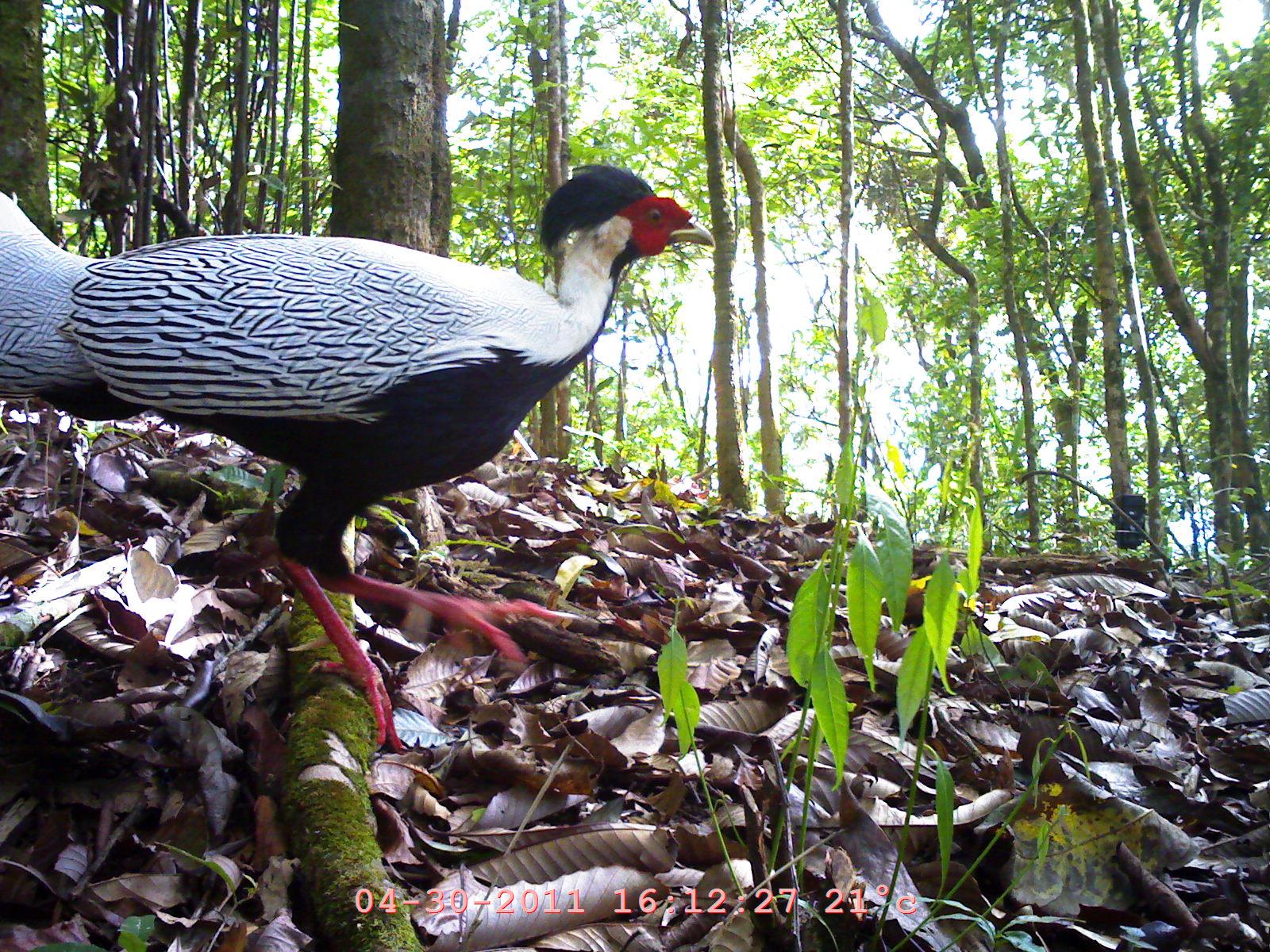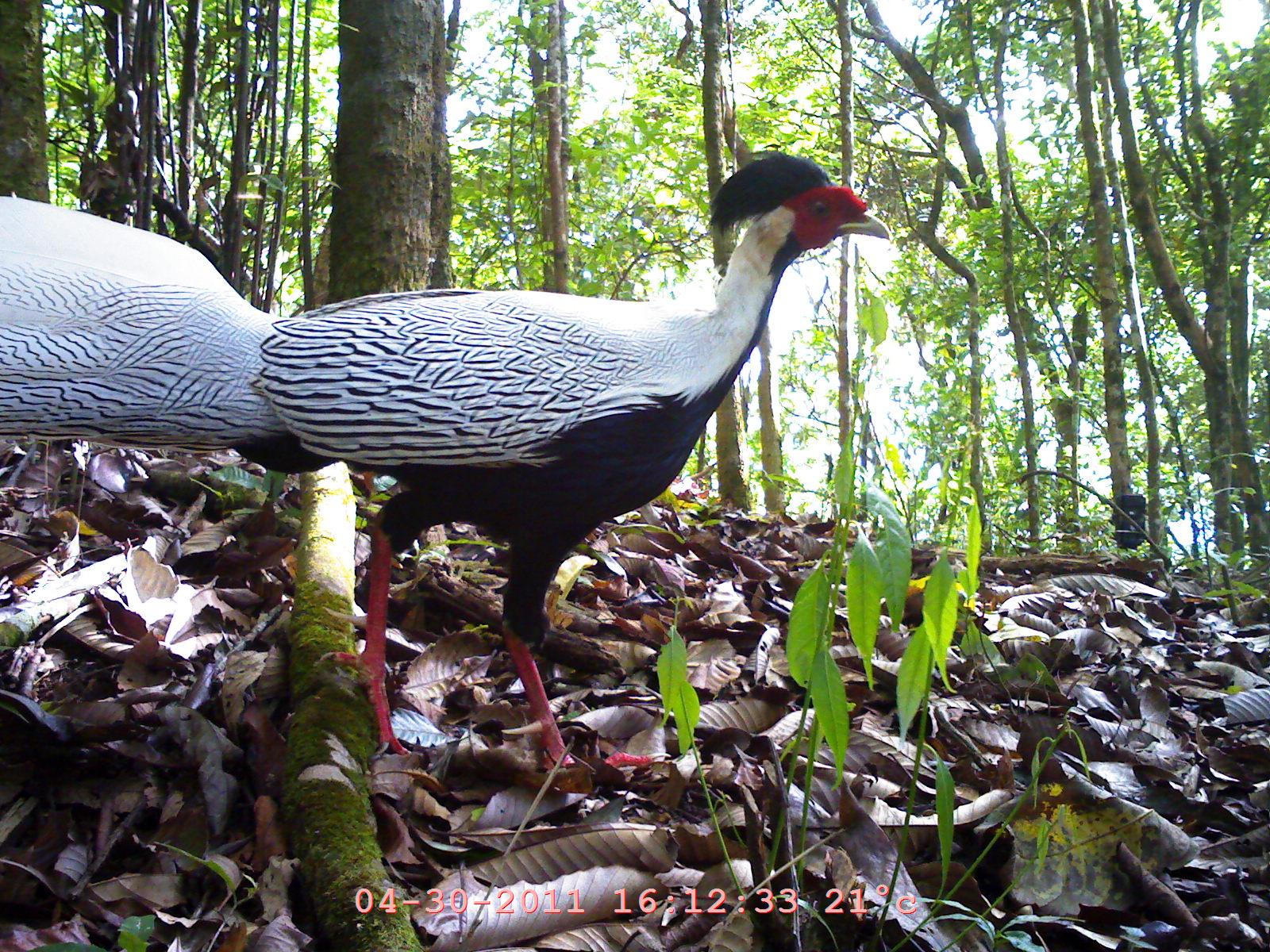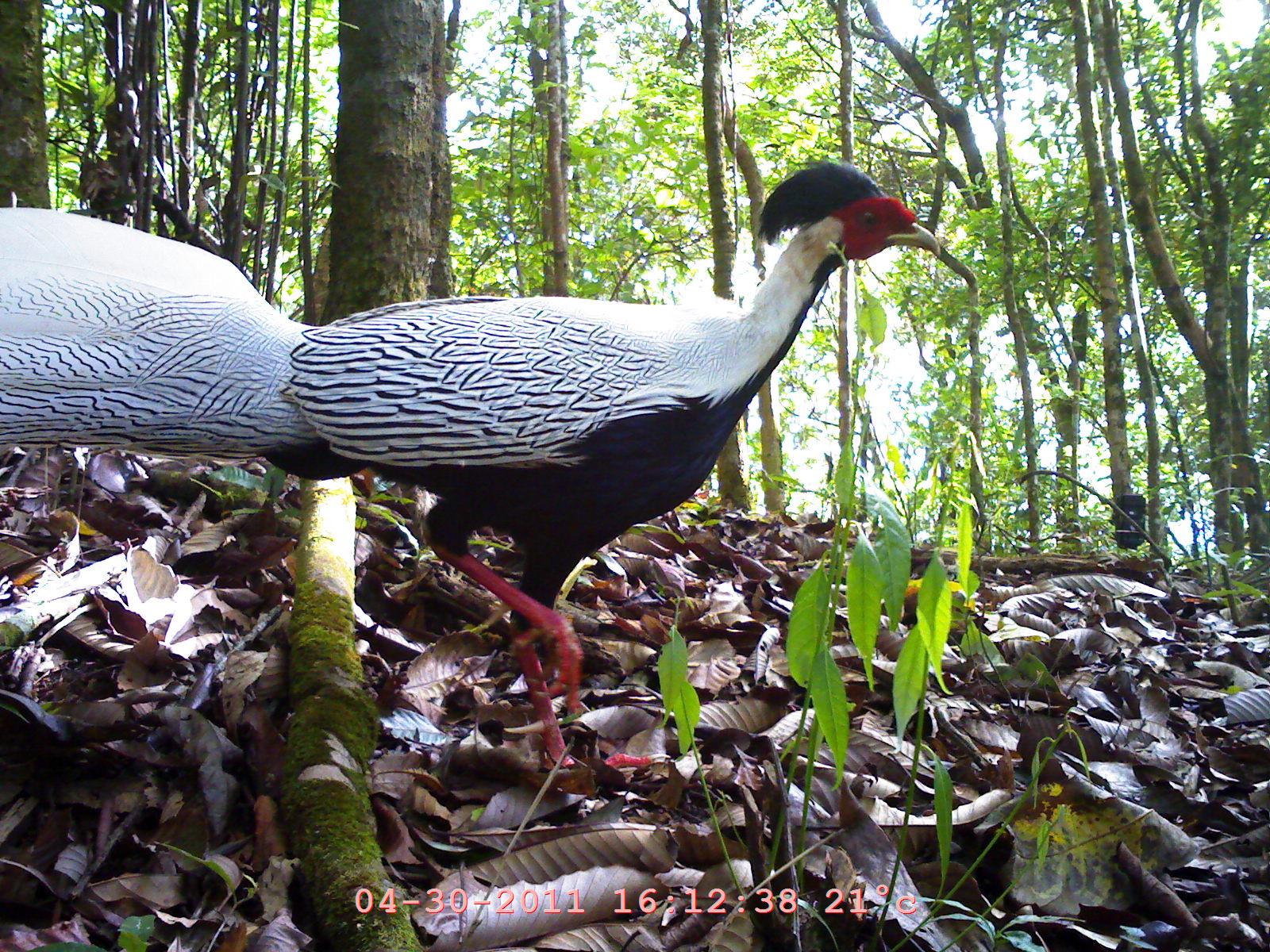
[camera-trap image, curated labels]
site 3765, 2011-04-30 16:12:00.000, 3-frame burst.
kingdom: Animalia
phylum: Chordata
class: Aves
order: Galliformes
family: Phasianidae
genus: Lophura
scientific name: Lophura nycthemera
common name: silver pheasant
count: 1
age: adult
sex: male